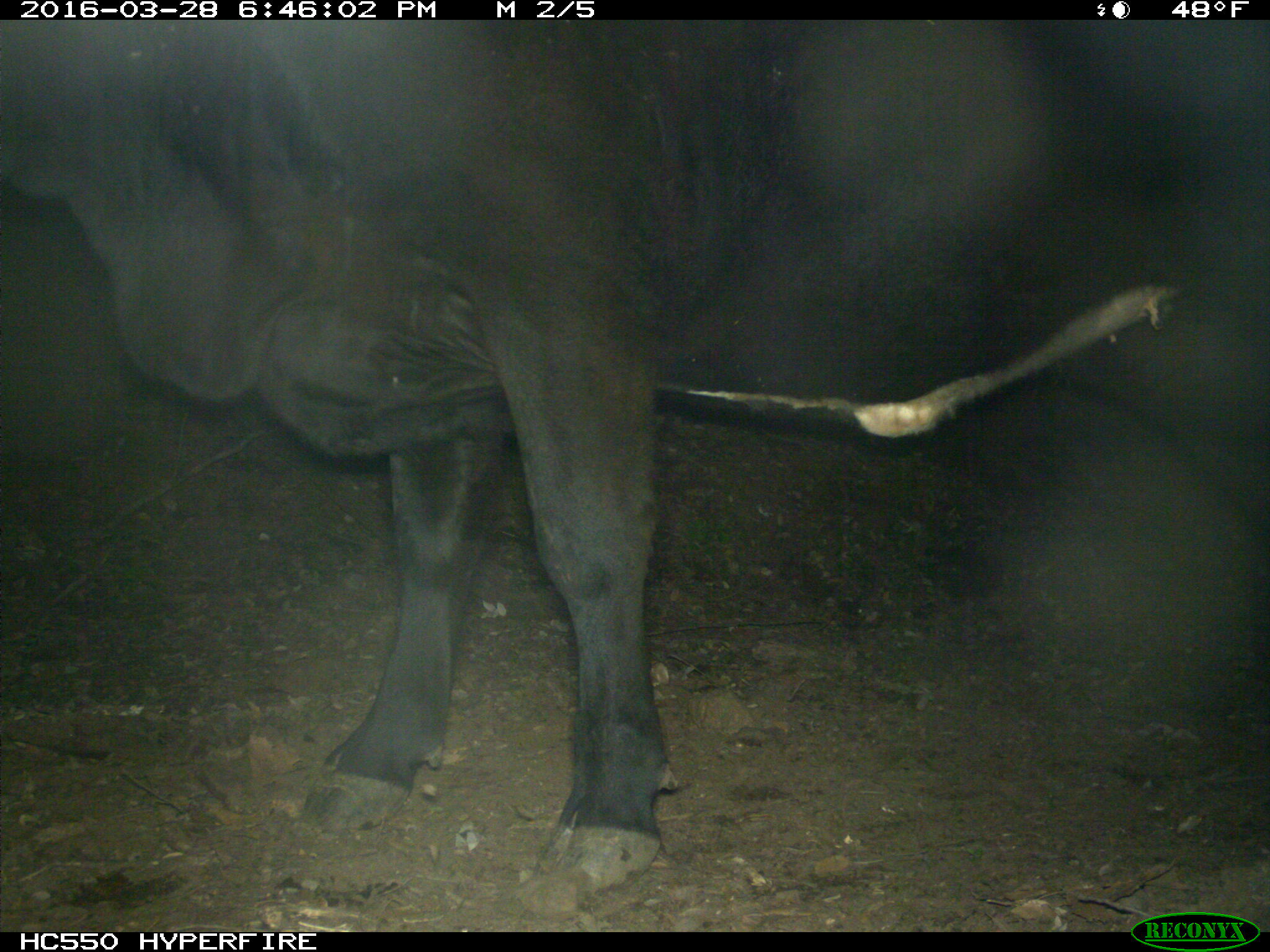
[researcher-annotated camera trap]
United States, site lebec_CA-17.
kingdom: Animalia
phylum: Chordata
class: Mammalia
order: Artiodactyla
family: Bovidae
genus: Bos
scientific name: Bos taurus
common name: domestic cow